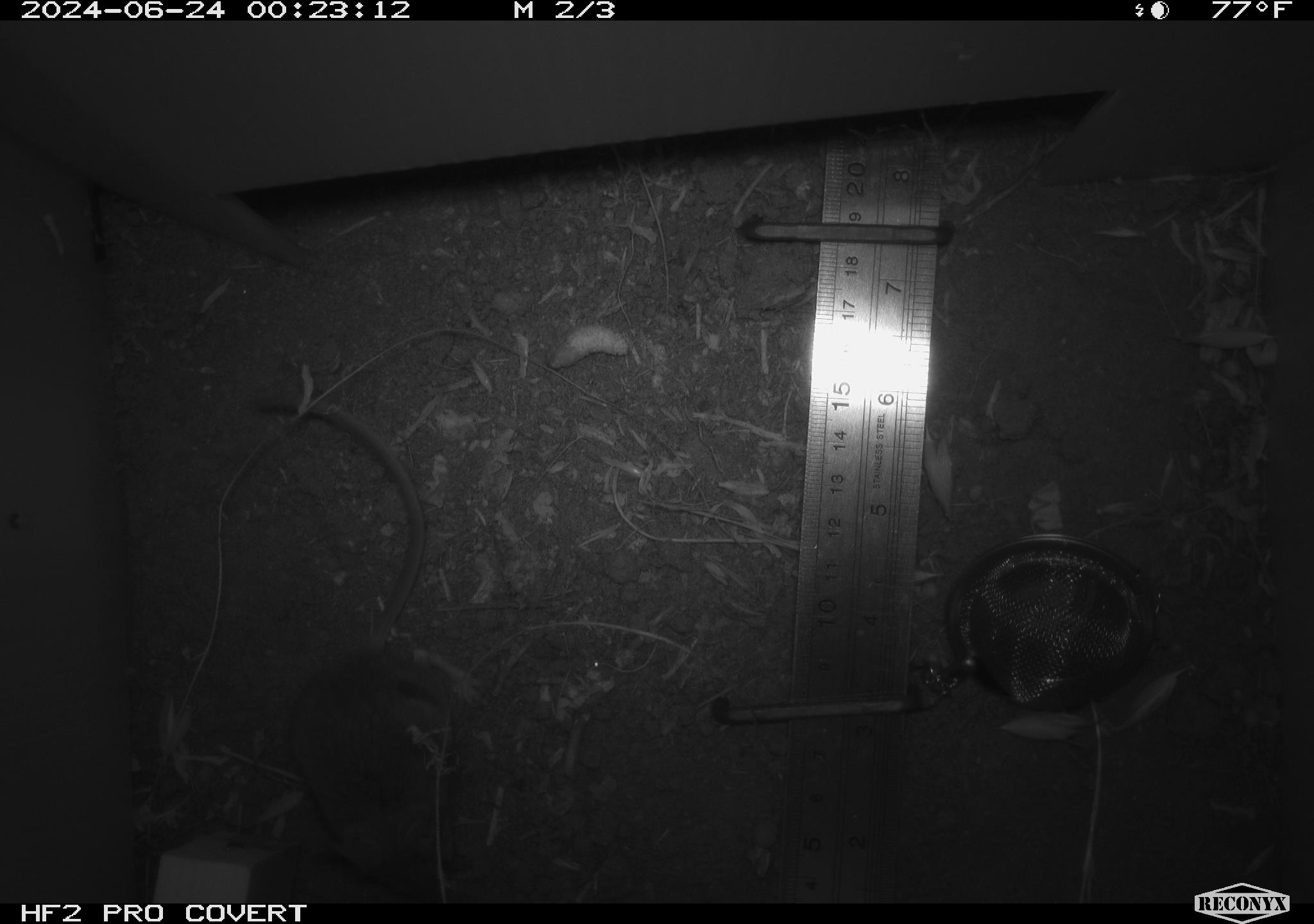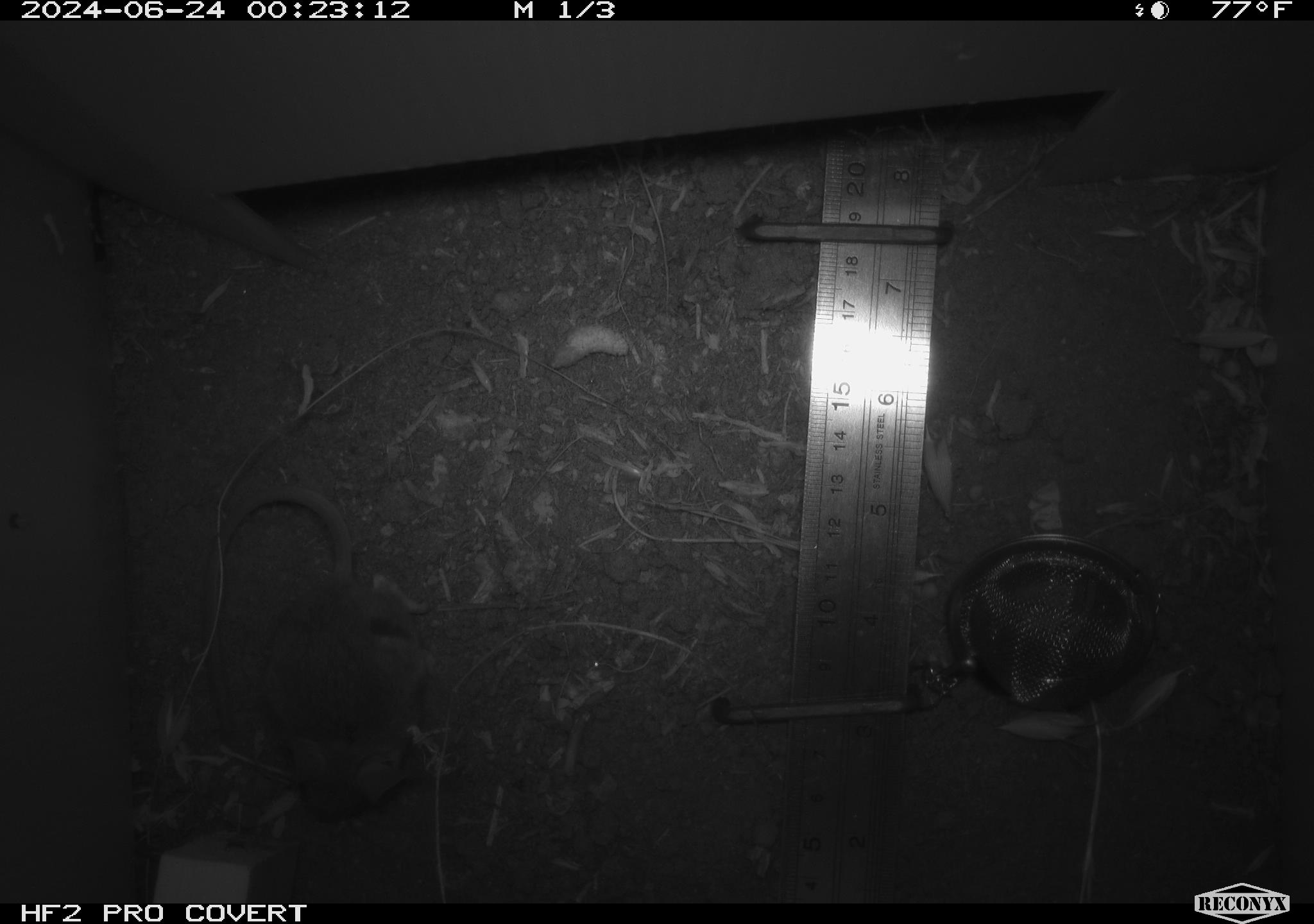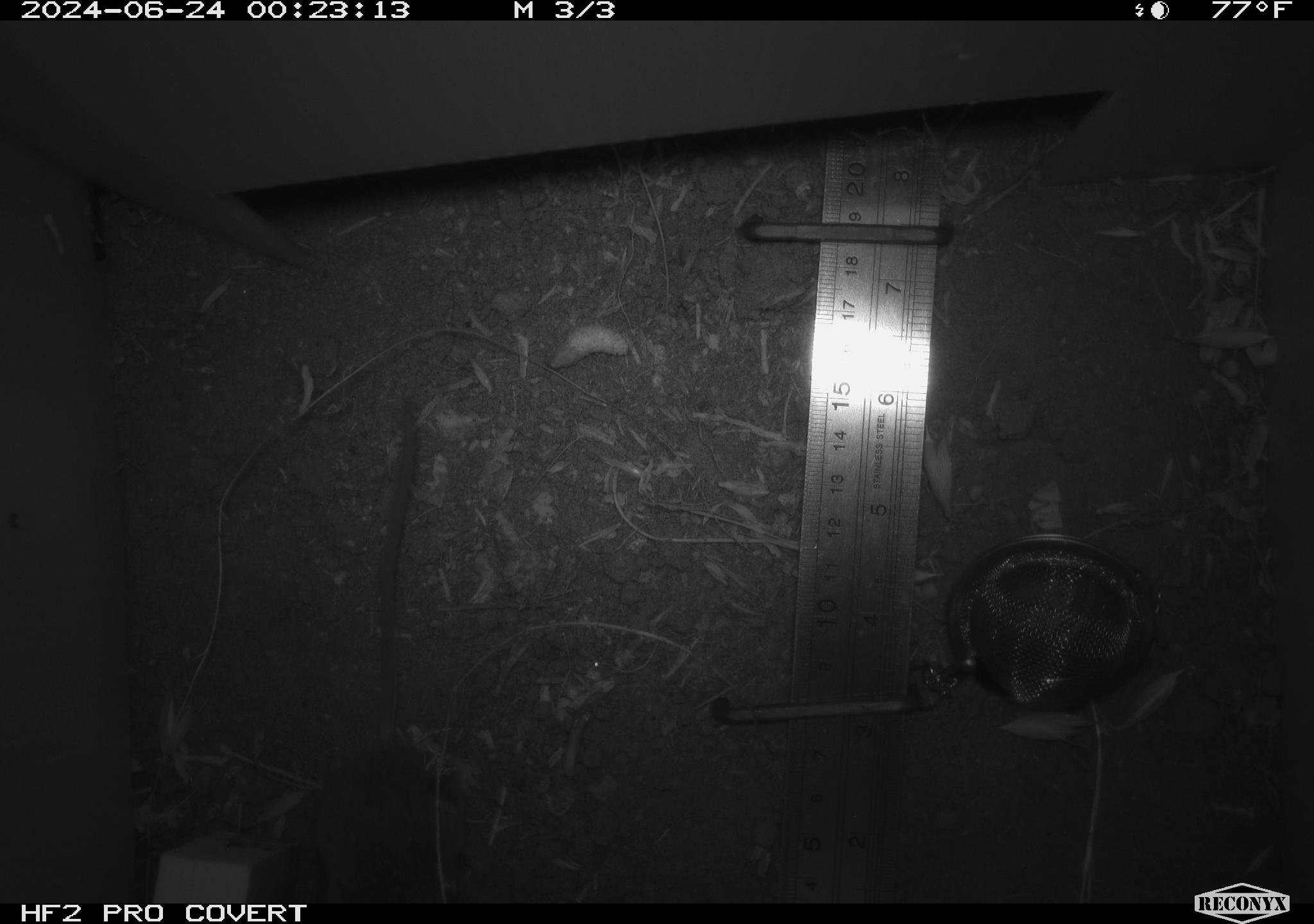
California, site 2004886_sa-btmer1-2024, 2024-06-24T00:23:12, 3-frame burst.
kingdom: Animalia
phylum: Chordata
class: Mammalia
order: Rodentia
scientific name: Rodentia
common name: mouse species